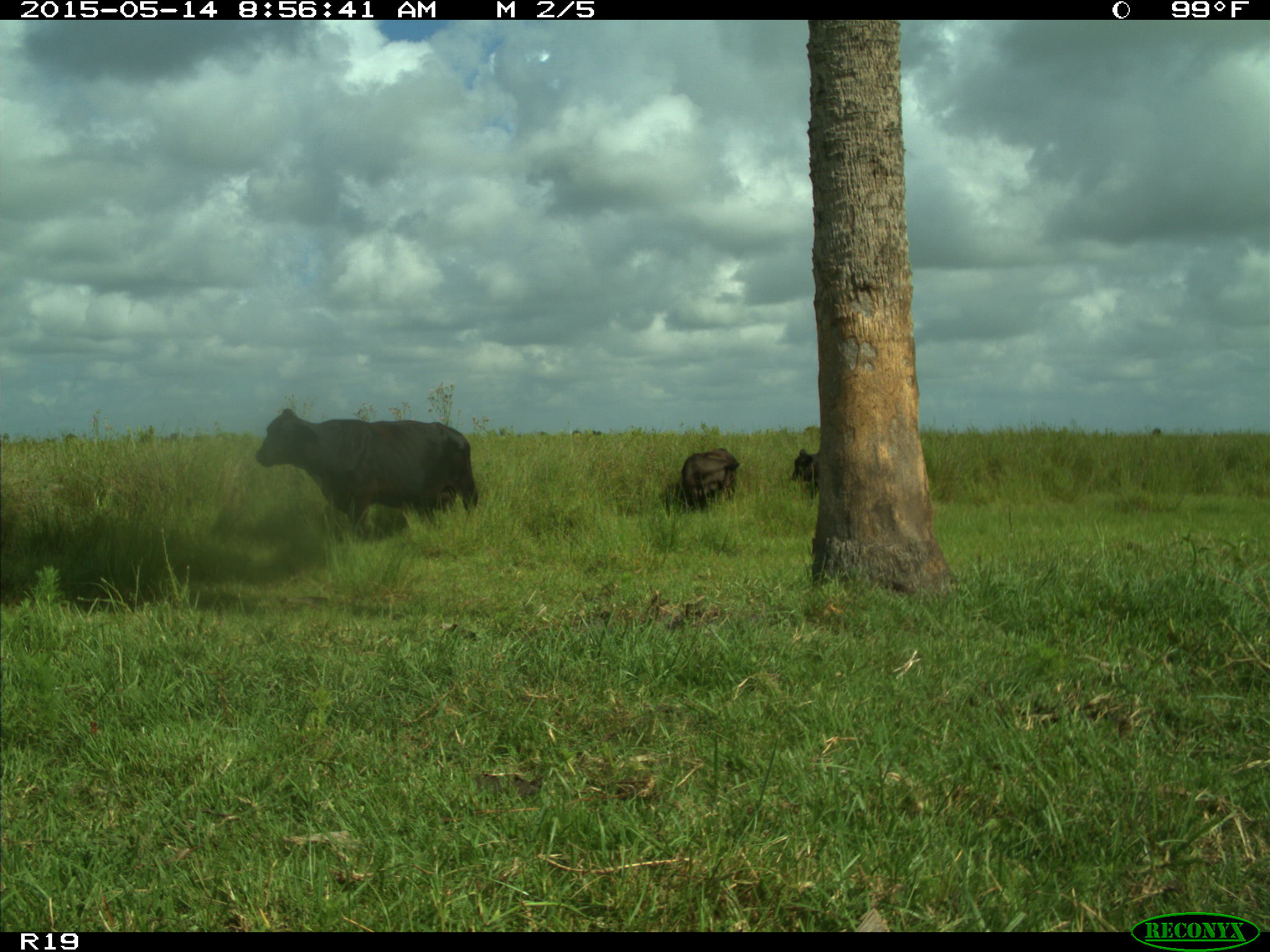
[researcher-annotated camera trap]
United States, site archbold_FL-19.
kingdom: Animalia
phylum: Chordata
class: Mammalia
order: Artiodactyla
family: Bovidae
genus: Bos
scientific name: Bos taurus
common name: domestic cow